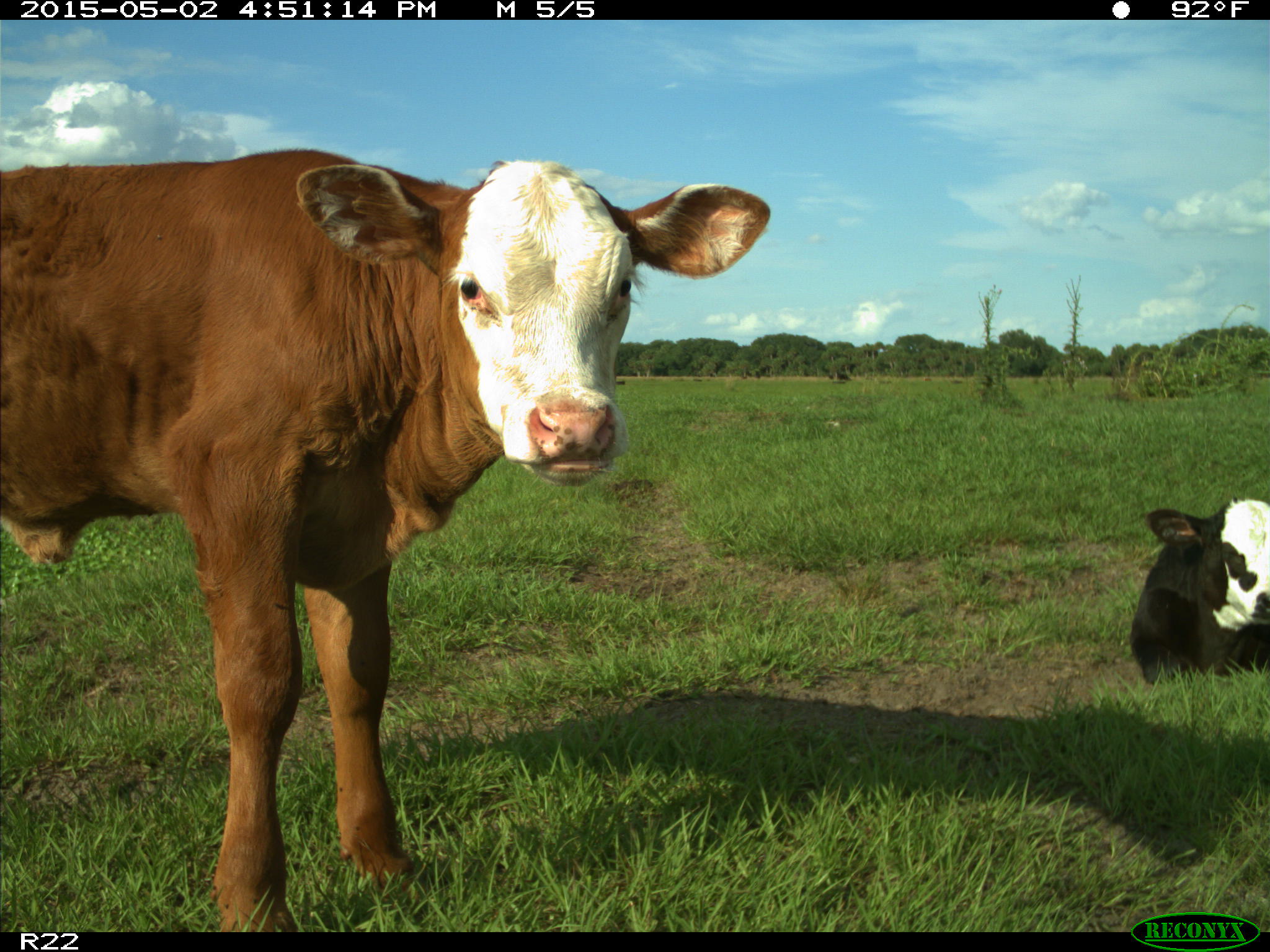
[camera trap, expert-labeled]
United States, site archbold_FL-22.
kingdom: Animalia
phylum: Chordata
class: Mammalia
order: Artiodactyla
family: Bovidae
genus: Bos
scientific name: Bos taurus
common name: domestic cow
Bos taurus (domestic cow).